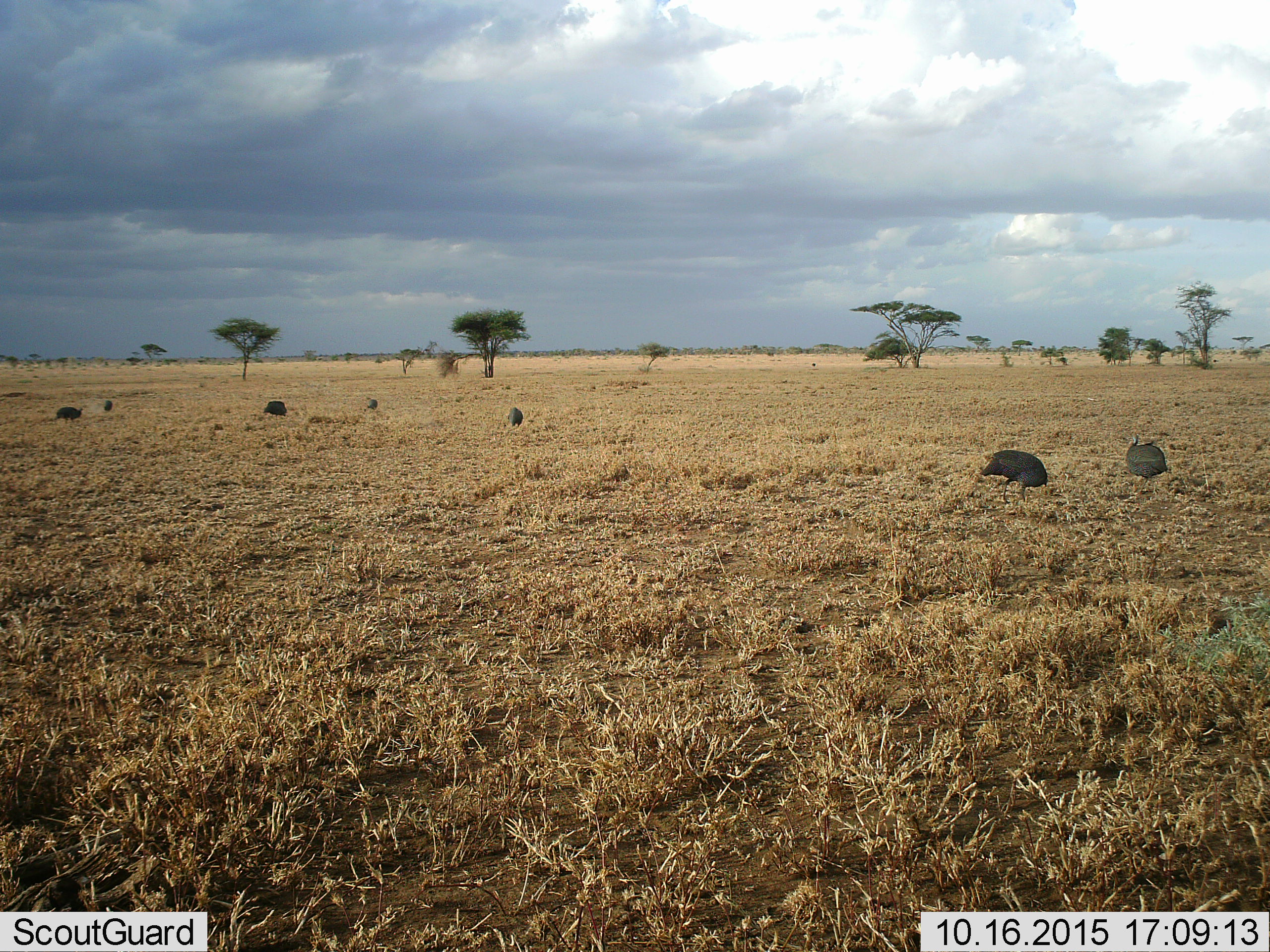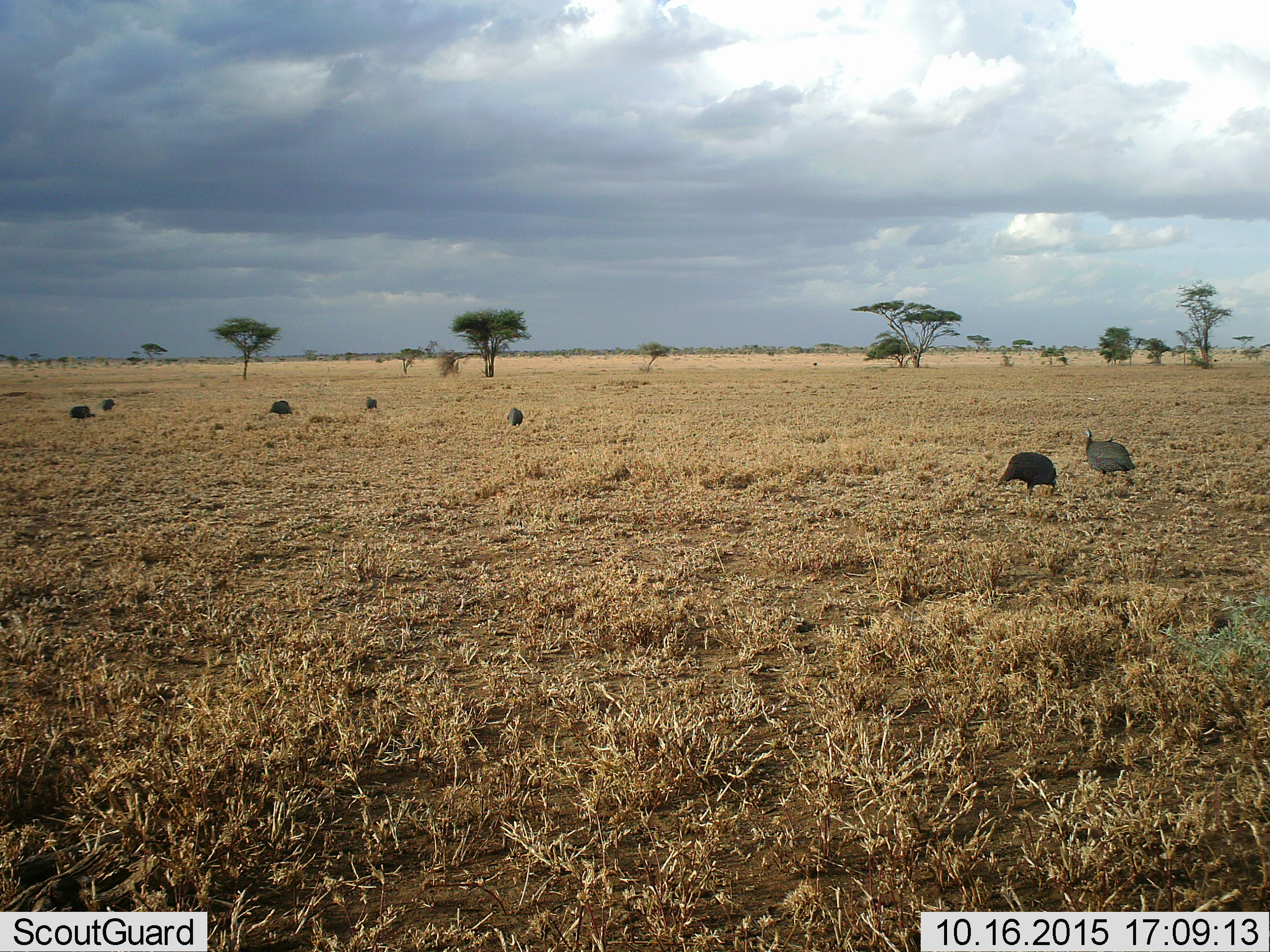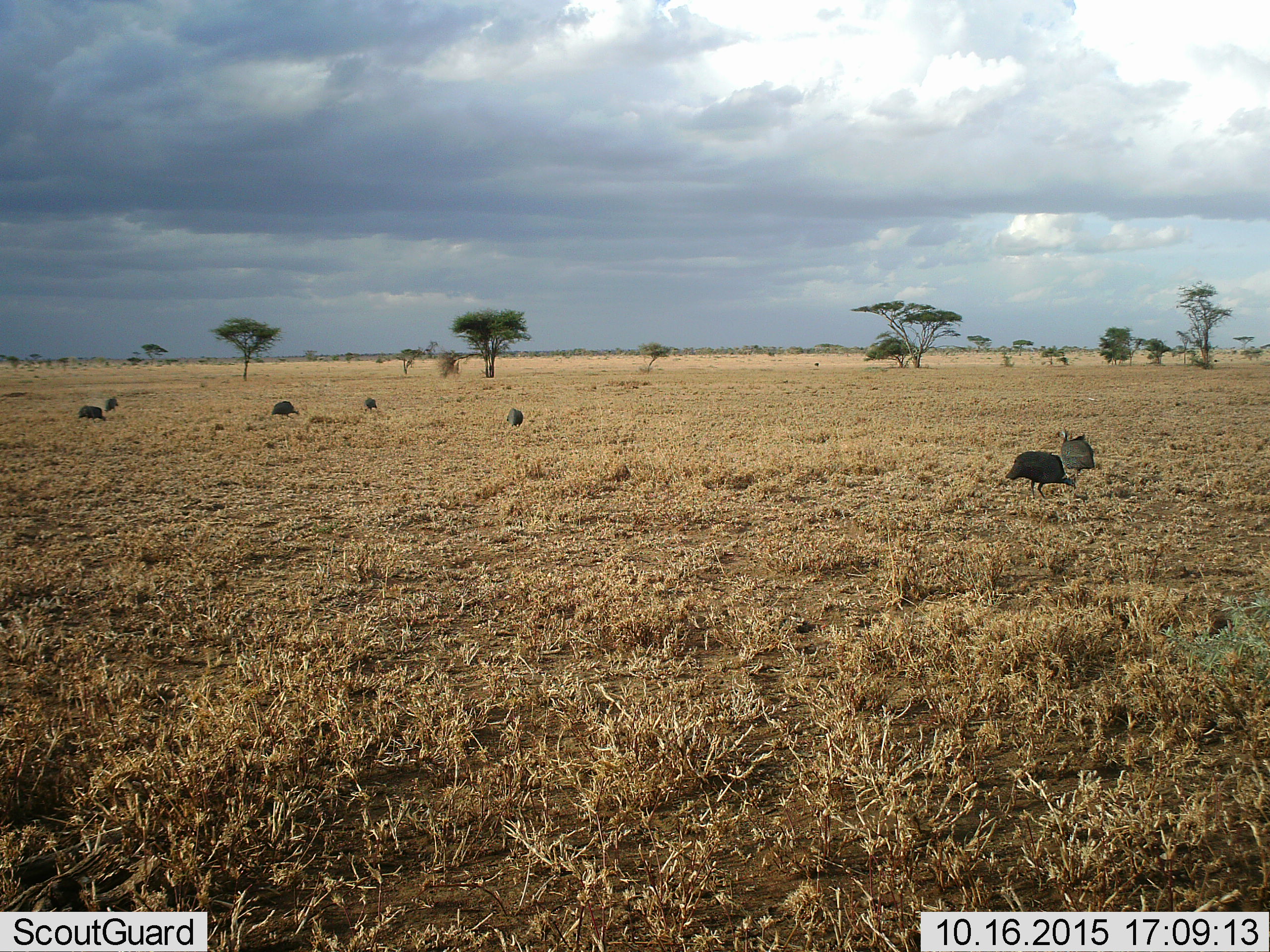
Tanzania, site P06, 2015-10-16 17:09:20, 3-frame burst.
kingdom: Animalia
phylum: Chordata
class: Aves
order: Galliformes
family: Numididae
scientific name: Numididae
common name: guinea fowl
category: guineafowl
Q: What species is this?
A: Guineafowl (guinea fowl) (Numididae).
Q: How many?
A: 7.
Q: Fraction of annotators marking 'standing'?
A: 40%.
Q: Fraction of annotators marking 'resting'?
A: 0%.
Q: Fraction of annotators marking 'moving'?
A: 40%.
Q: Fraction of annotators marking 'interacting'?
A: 0%.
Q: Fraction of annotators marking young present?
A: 0%.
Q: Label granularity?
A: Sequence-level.